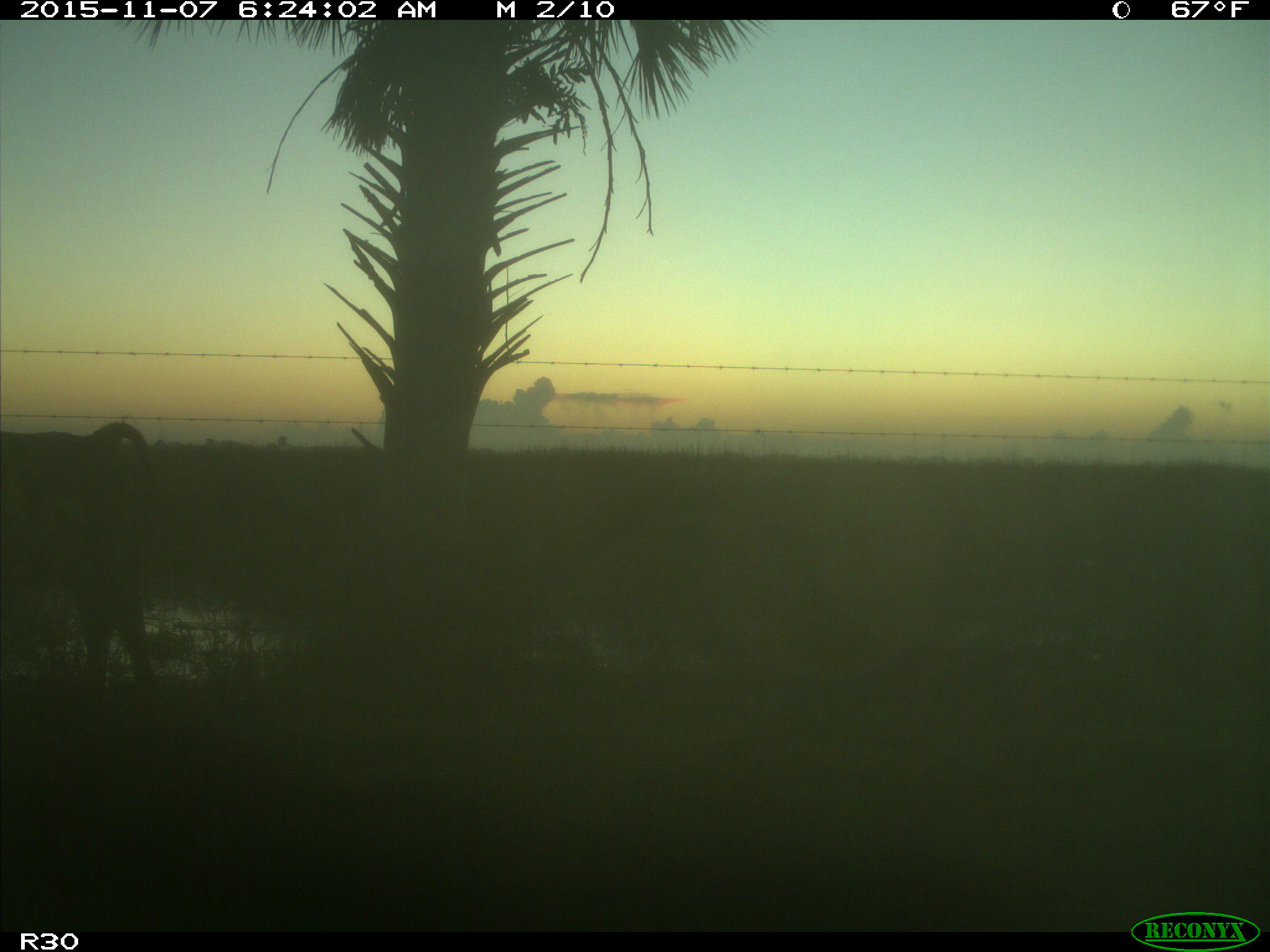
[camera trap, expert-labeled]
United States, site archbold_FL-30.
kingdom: Animalia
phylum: Chordata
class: Mammalia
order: Artiodactyla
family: Suidae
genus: Sus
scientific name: Sus scrofa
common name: wild boar